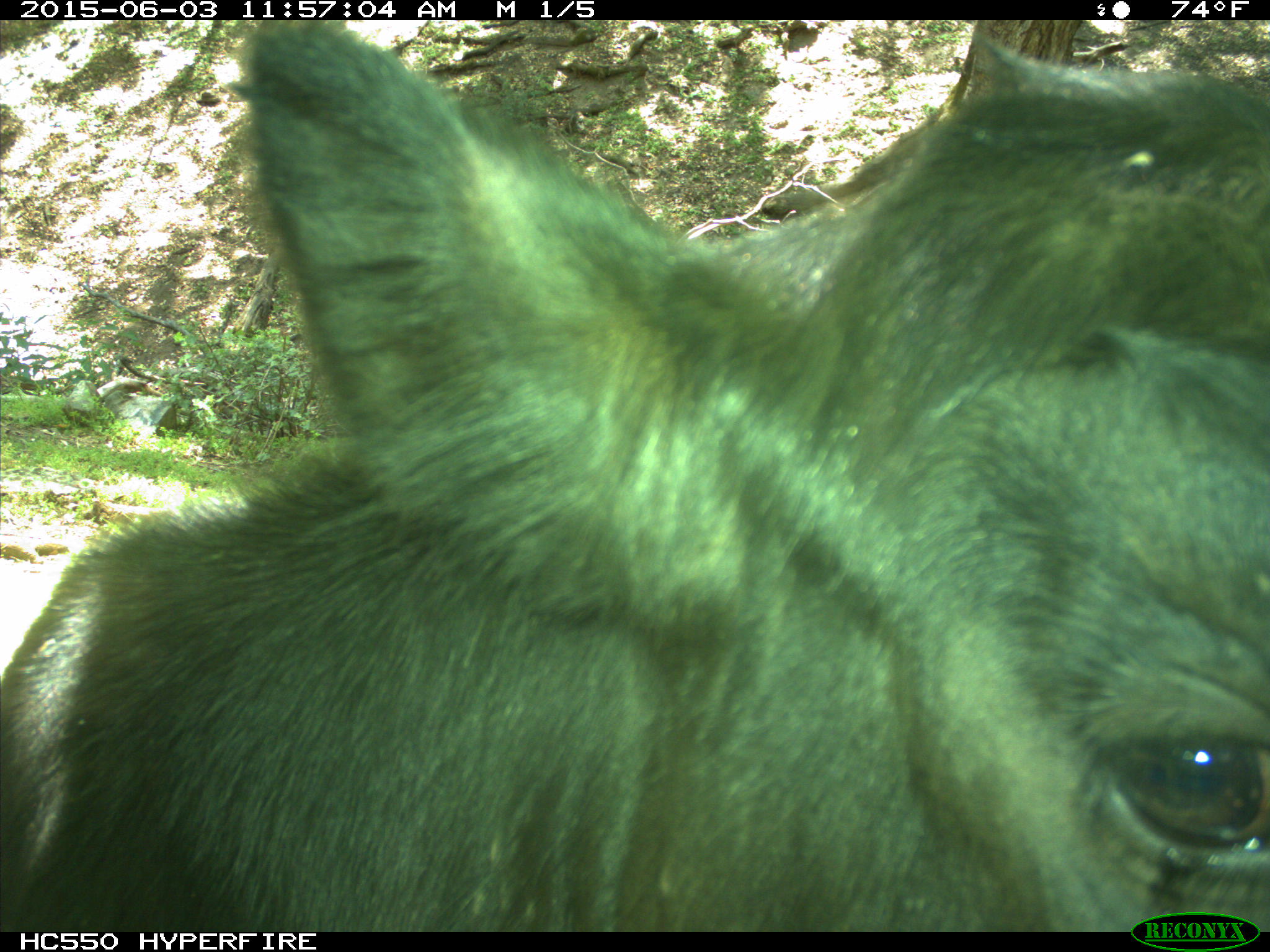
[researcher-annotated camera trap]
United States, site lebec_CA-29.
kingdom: Animalia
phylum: Chordata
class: Mammalia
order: Artiodactyla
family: Bovidae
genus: Bos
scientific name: Bos taurus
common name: domestic cow